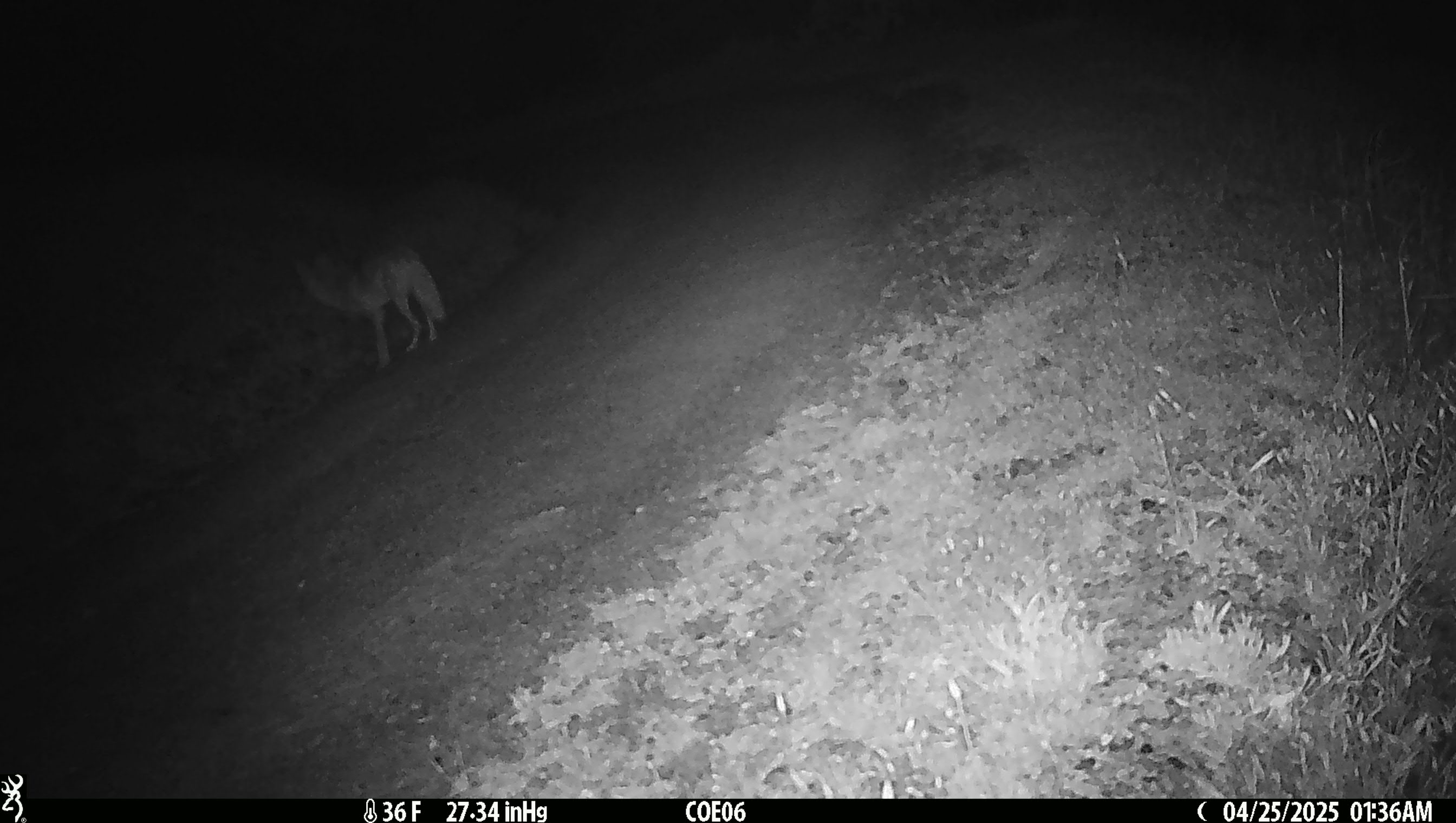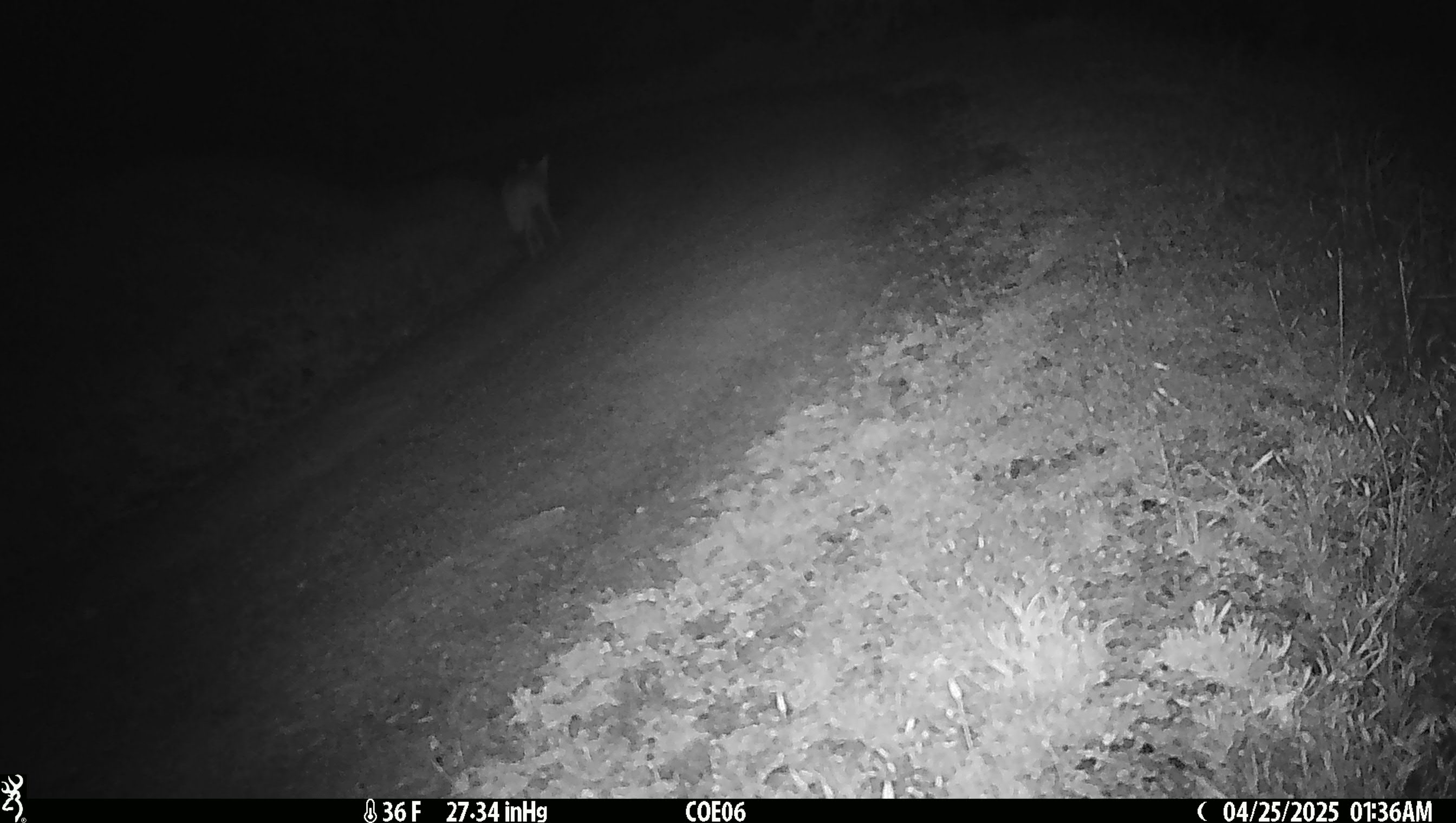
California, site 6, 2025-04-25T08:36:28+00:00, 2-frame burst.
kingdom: Animalia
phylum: Chordata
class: Mammalia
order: Carnivora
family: Canidae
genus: Canis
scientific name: Canis latrans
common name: coyote